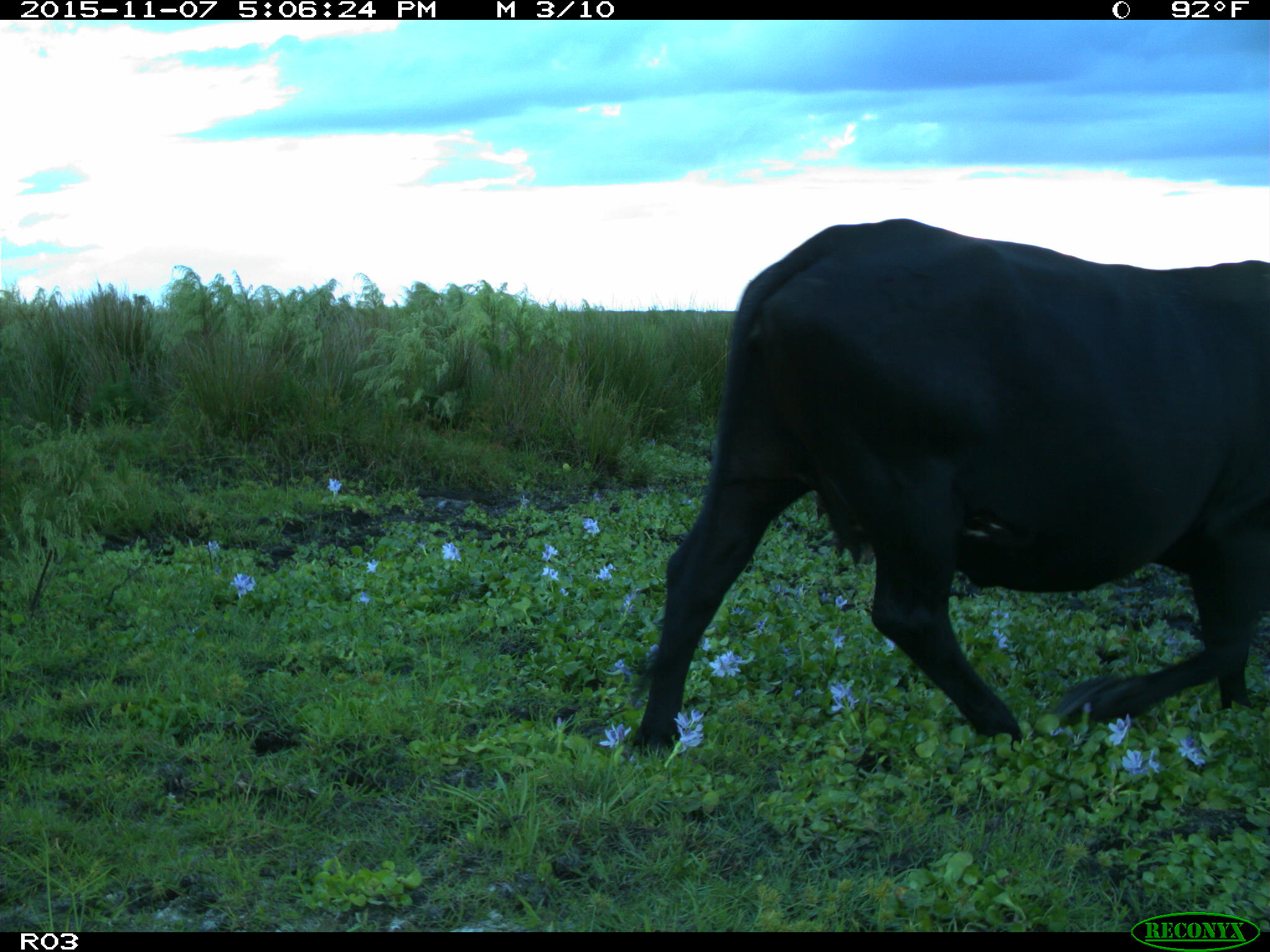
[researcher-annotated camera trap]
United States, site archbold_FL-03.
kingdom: Animalia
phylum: Chordata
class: Mammalia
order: Artiodactyla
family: Bovidae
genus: Bos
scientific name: Bos taurus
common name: domestic cow